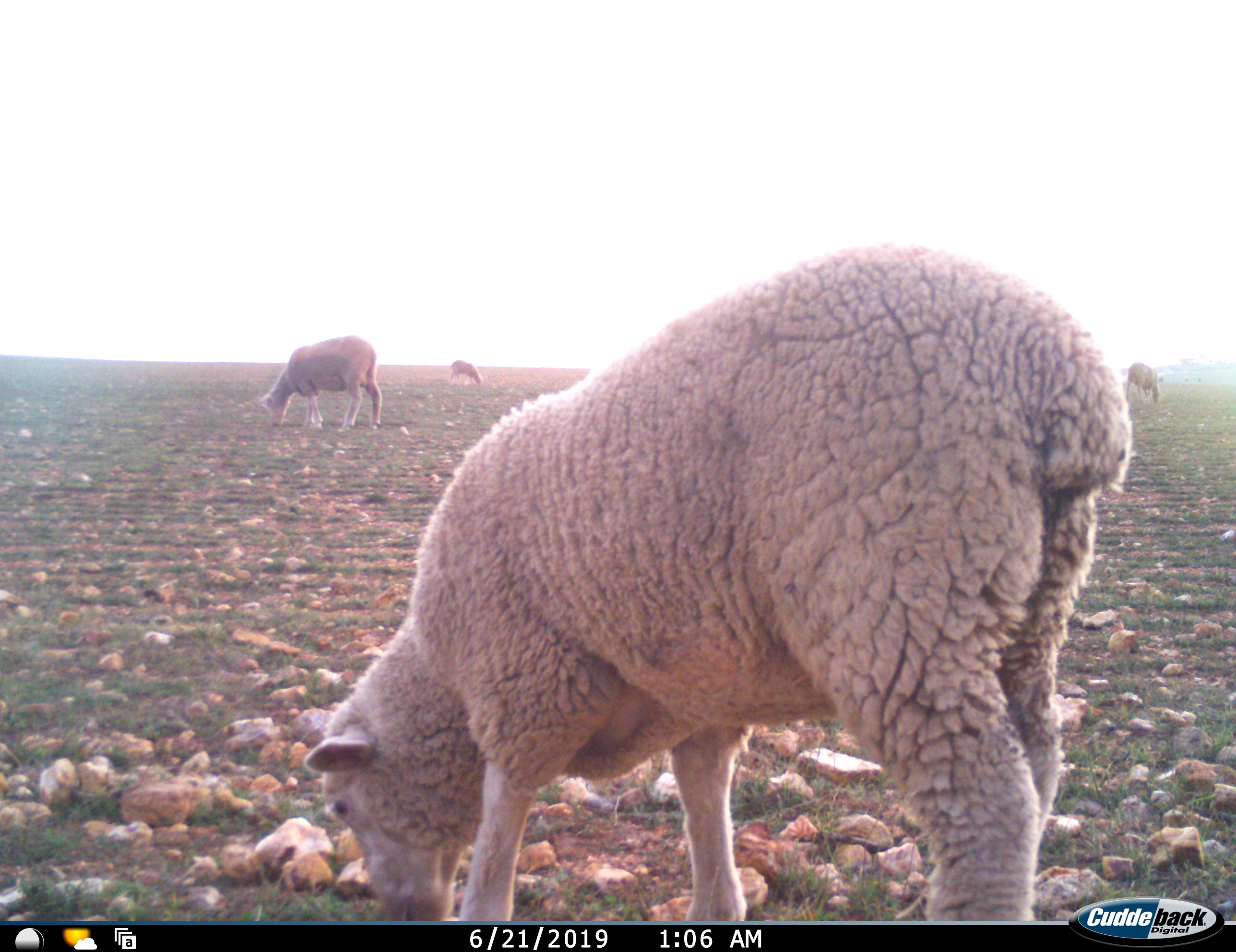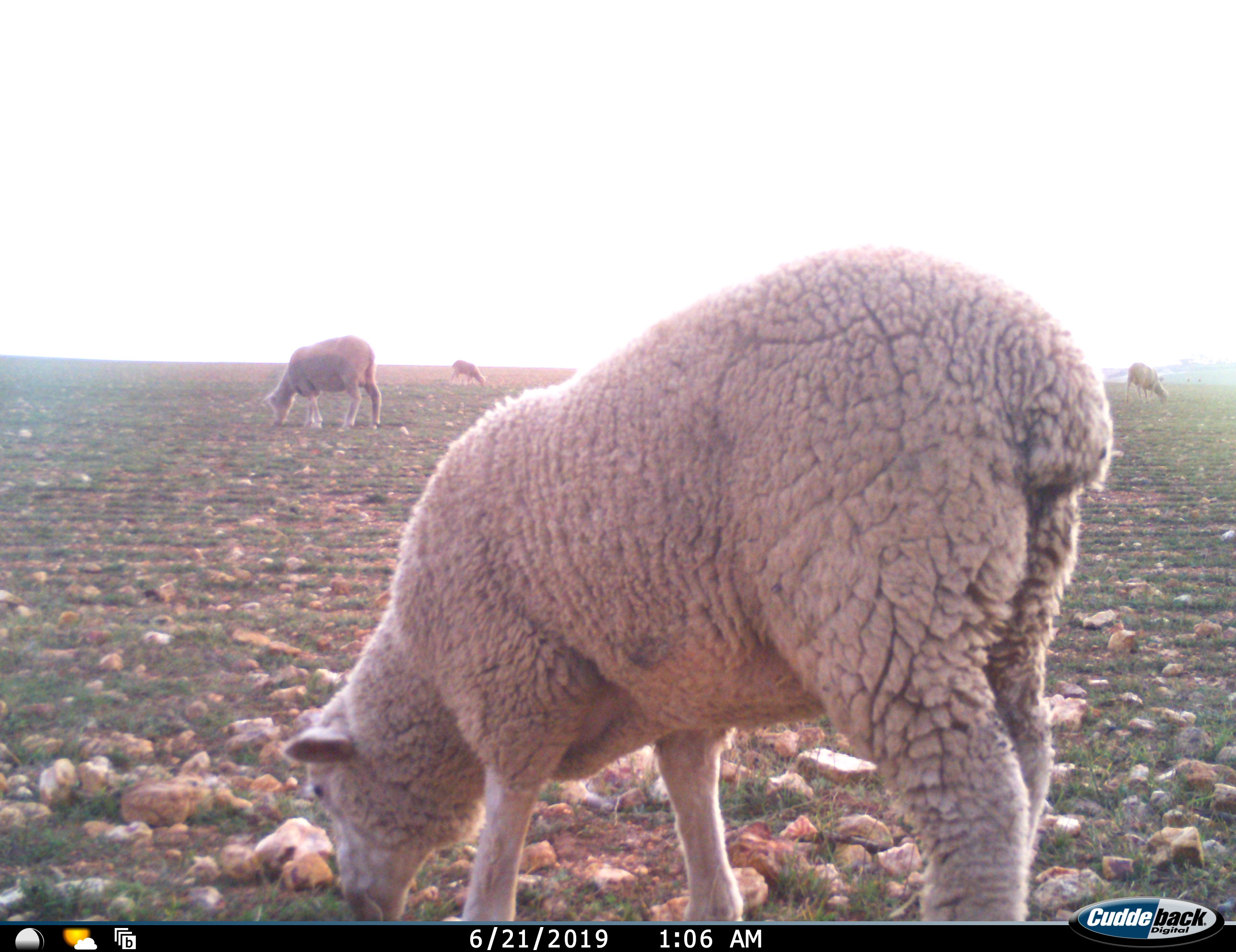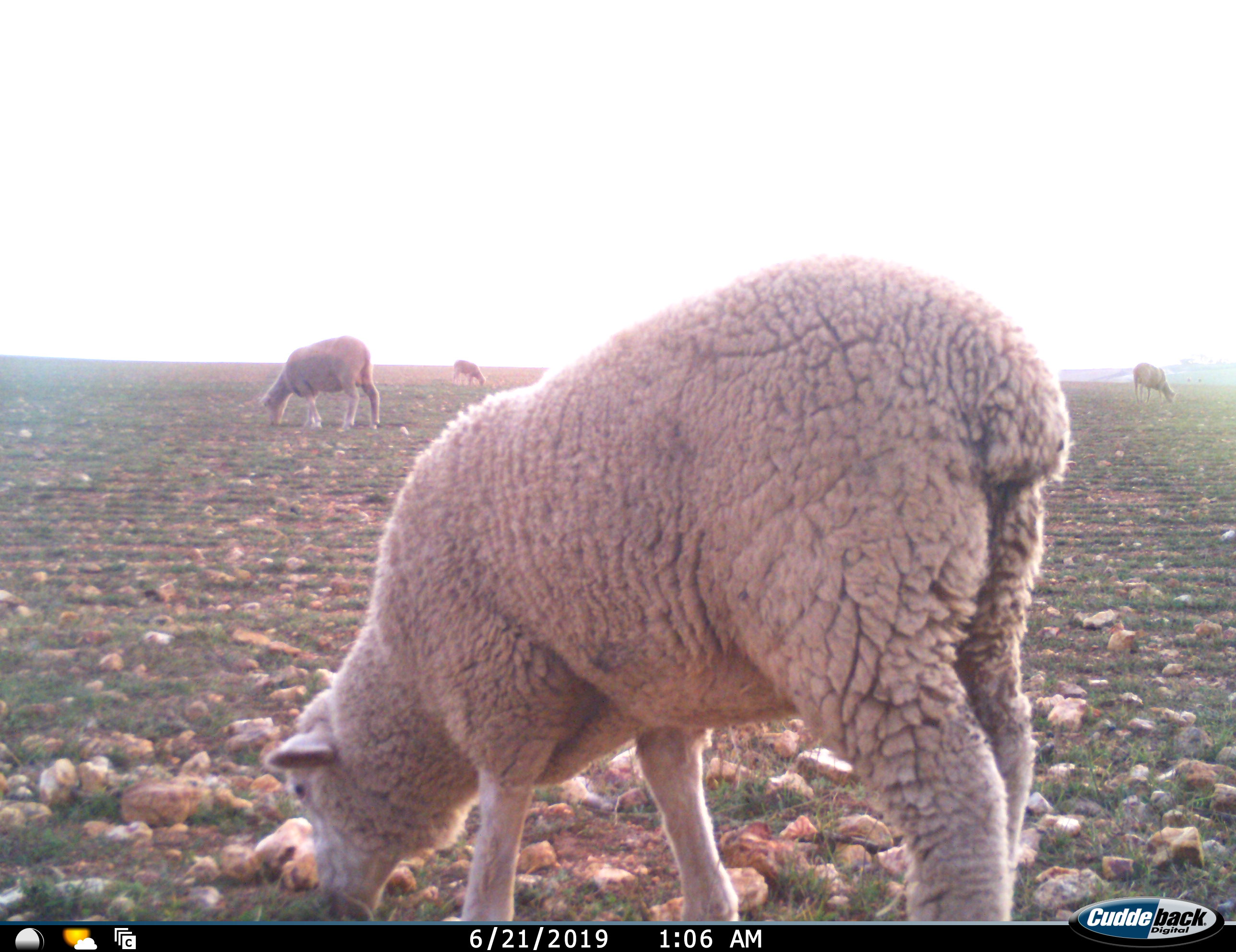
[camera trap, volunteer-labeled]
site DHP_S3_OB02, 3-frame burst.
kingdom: Animalia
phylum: Chordata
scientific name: Vertebrata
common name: domestic animal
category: domesticanimal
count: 4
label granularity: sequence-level